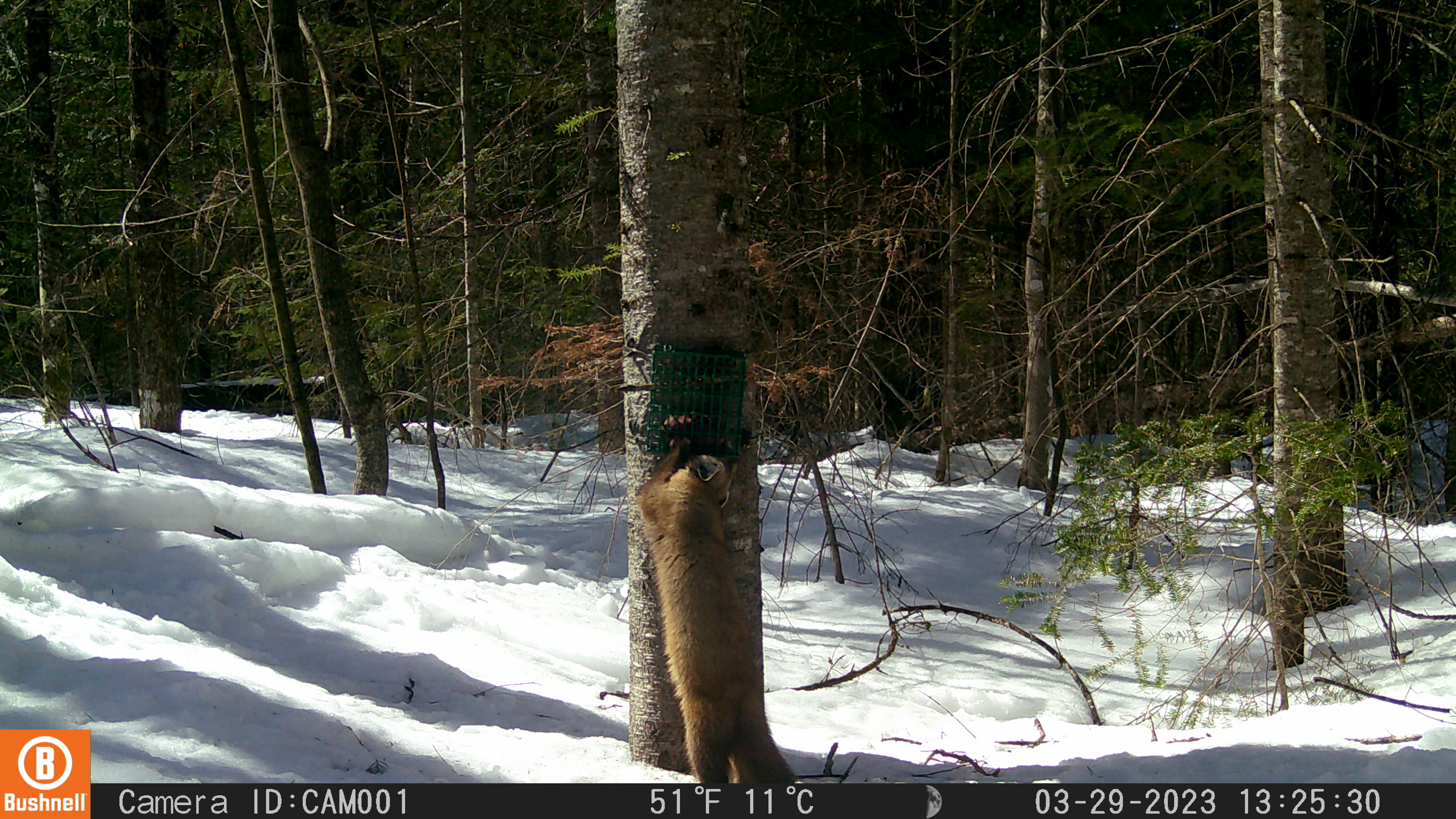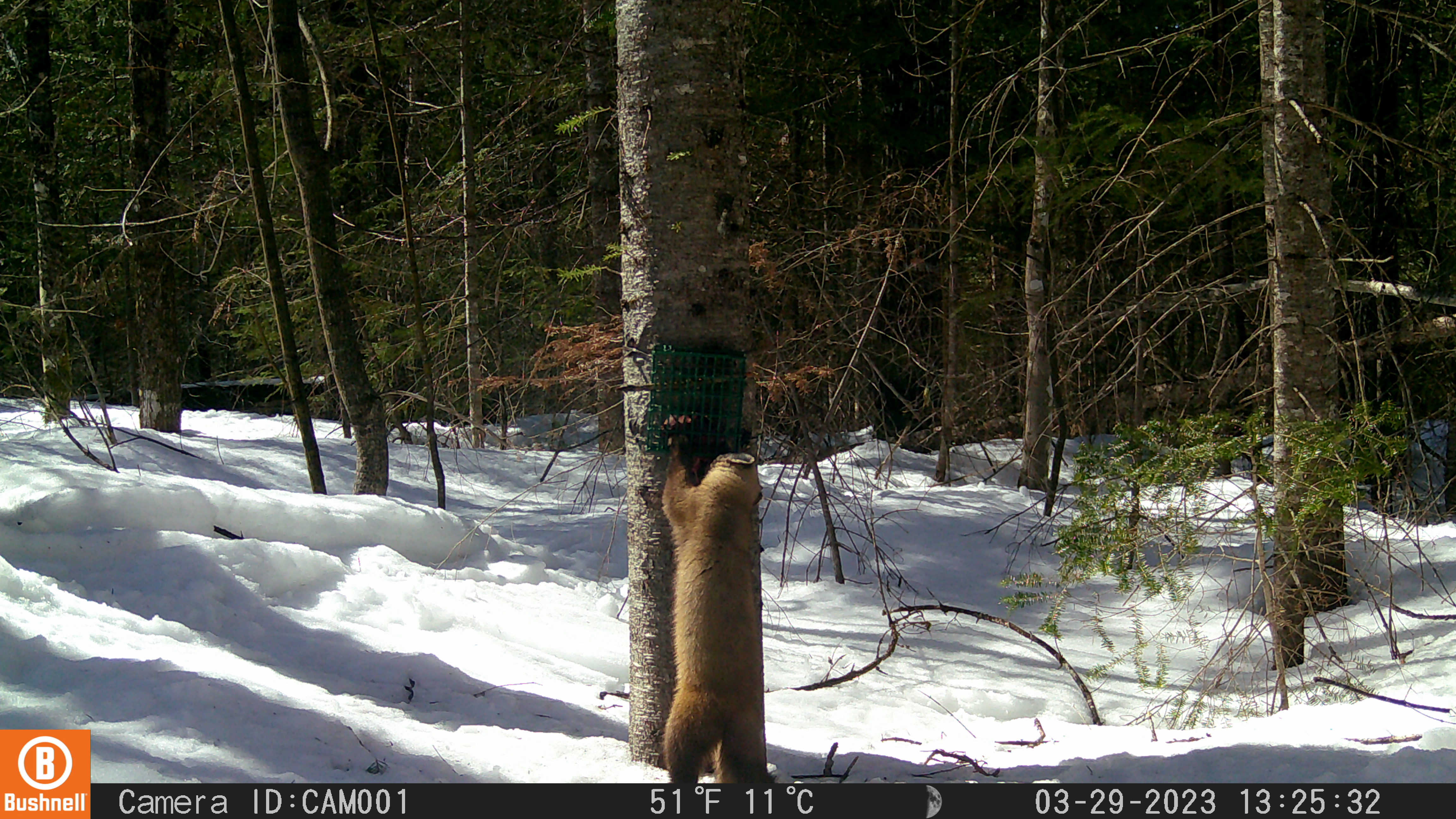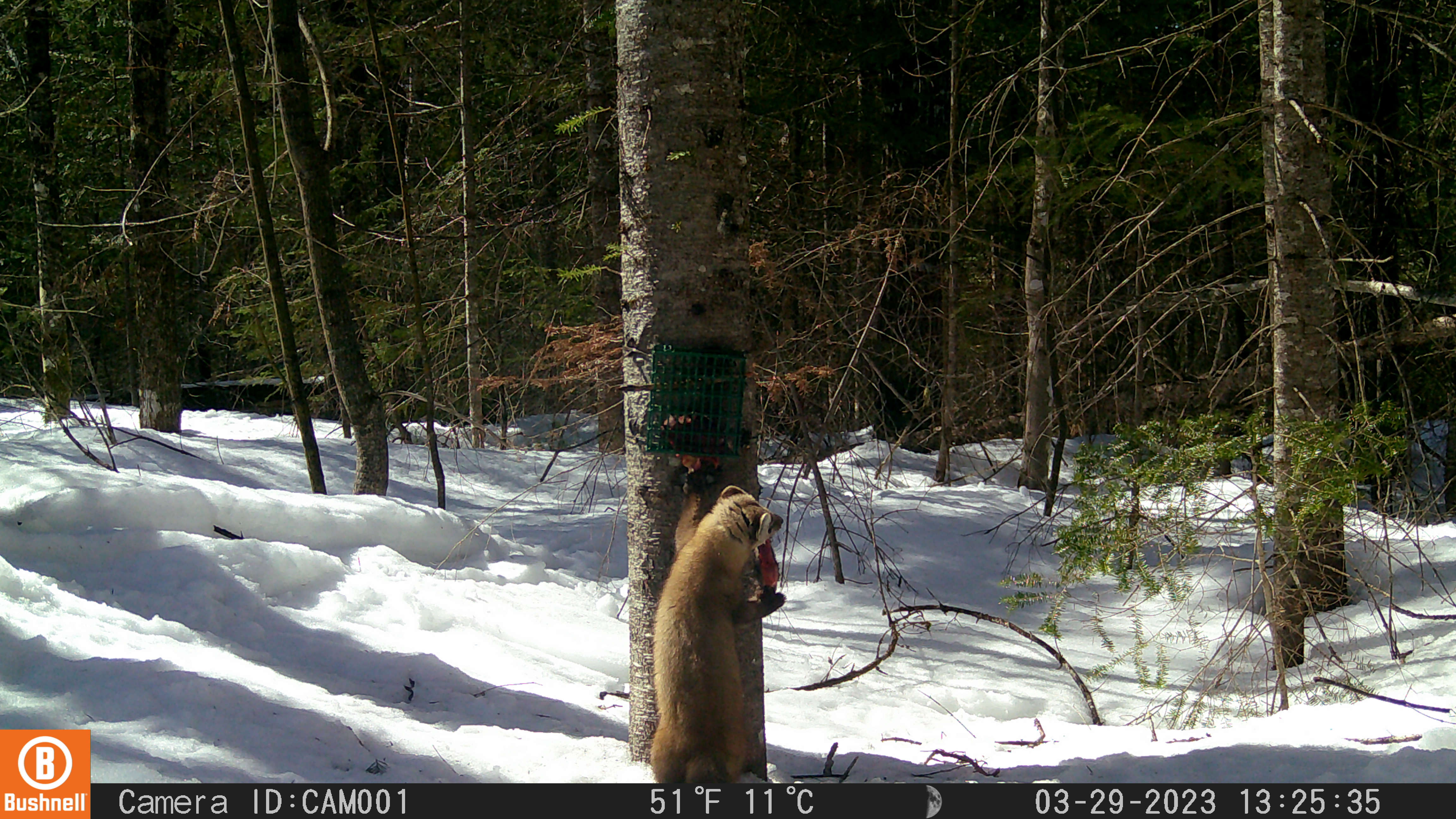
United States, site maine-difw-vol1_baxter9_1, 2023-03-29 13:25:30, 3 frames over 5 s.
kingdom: Animalia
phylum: Chordata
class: Mammalia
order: Carnivora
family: Mustelidae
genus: Martes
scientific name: Martes americana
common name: american marten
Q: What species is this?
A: American marten (Martes americana).